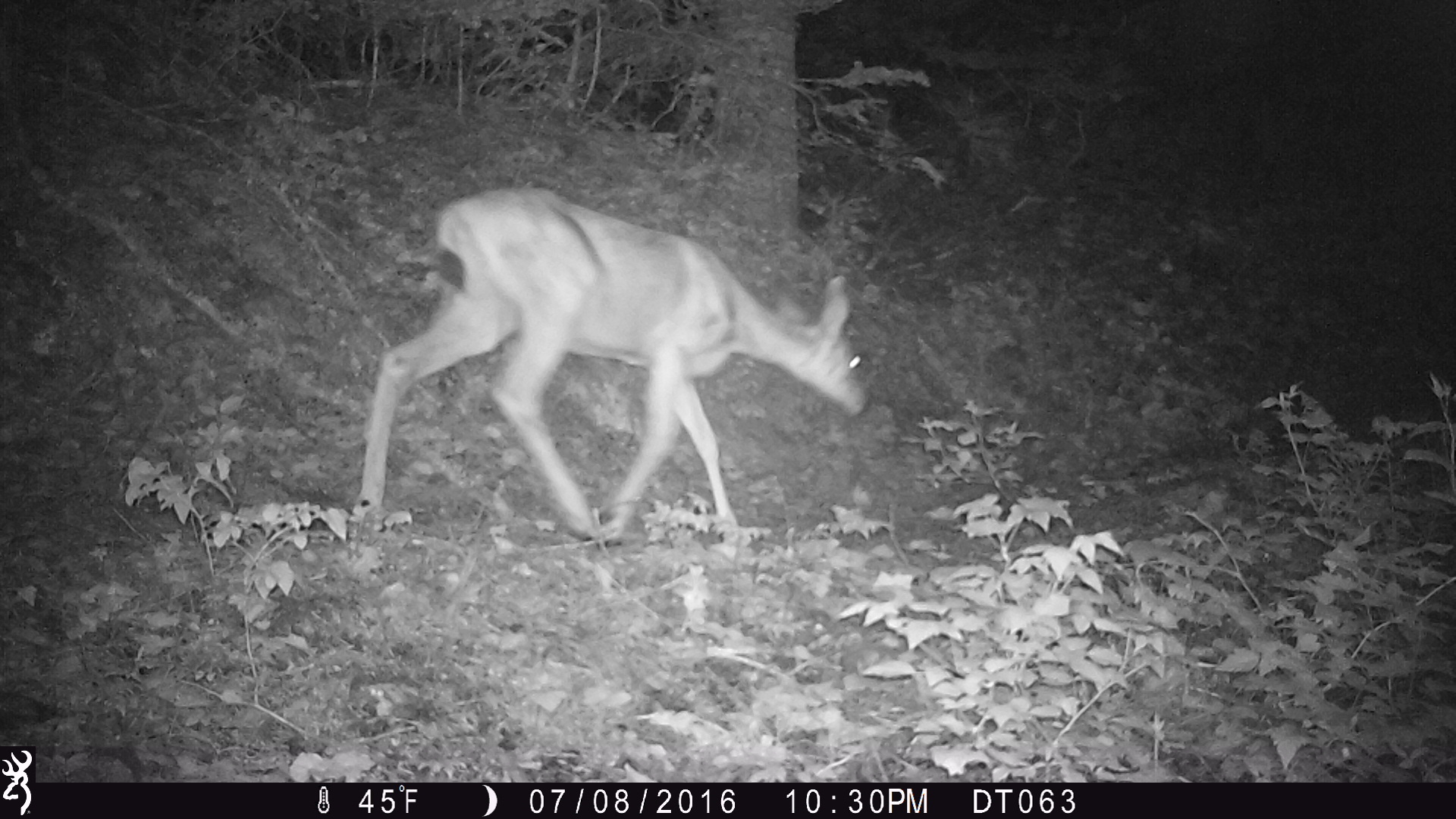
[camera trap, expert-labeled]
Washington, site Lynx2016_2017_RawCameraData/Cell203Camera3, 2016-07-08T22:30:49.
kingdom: Animalia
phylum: Chordata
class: Mammalia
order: Artiodactyla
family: Cervidae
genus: Odocoileus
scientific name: Odocoileus hemionus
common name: mule deer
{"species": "Odocoileus hemionus (mule deer)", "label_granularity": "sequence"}